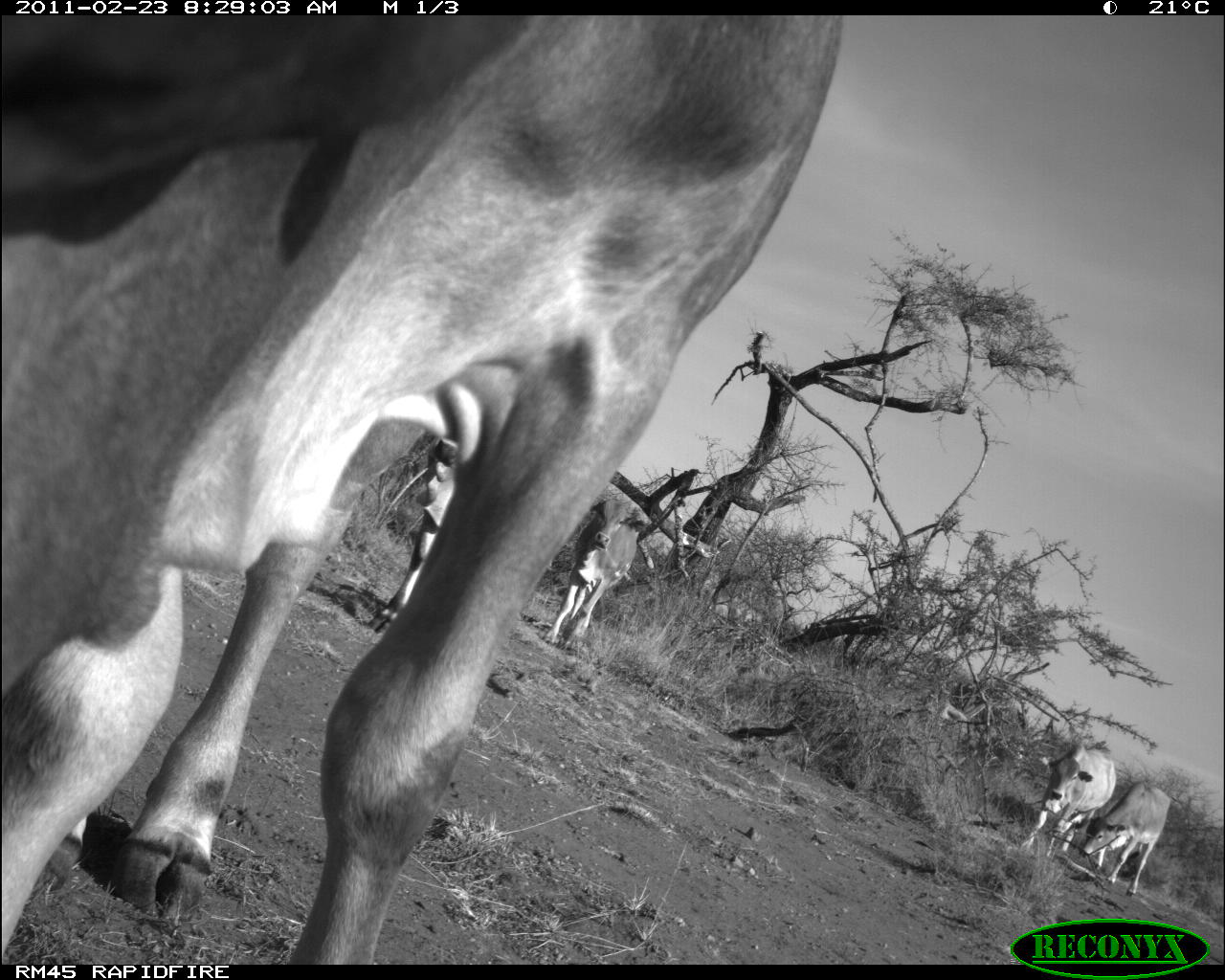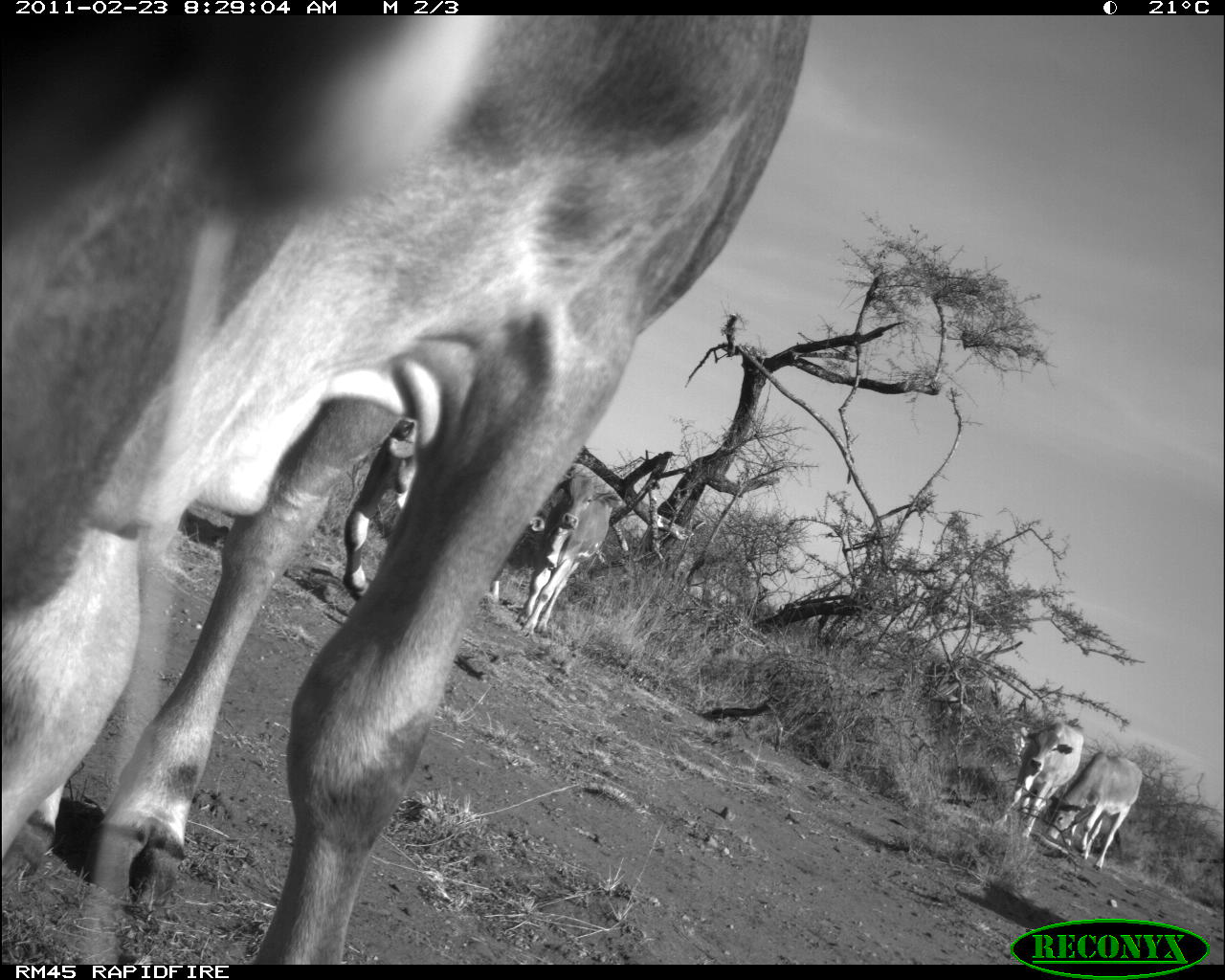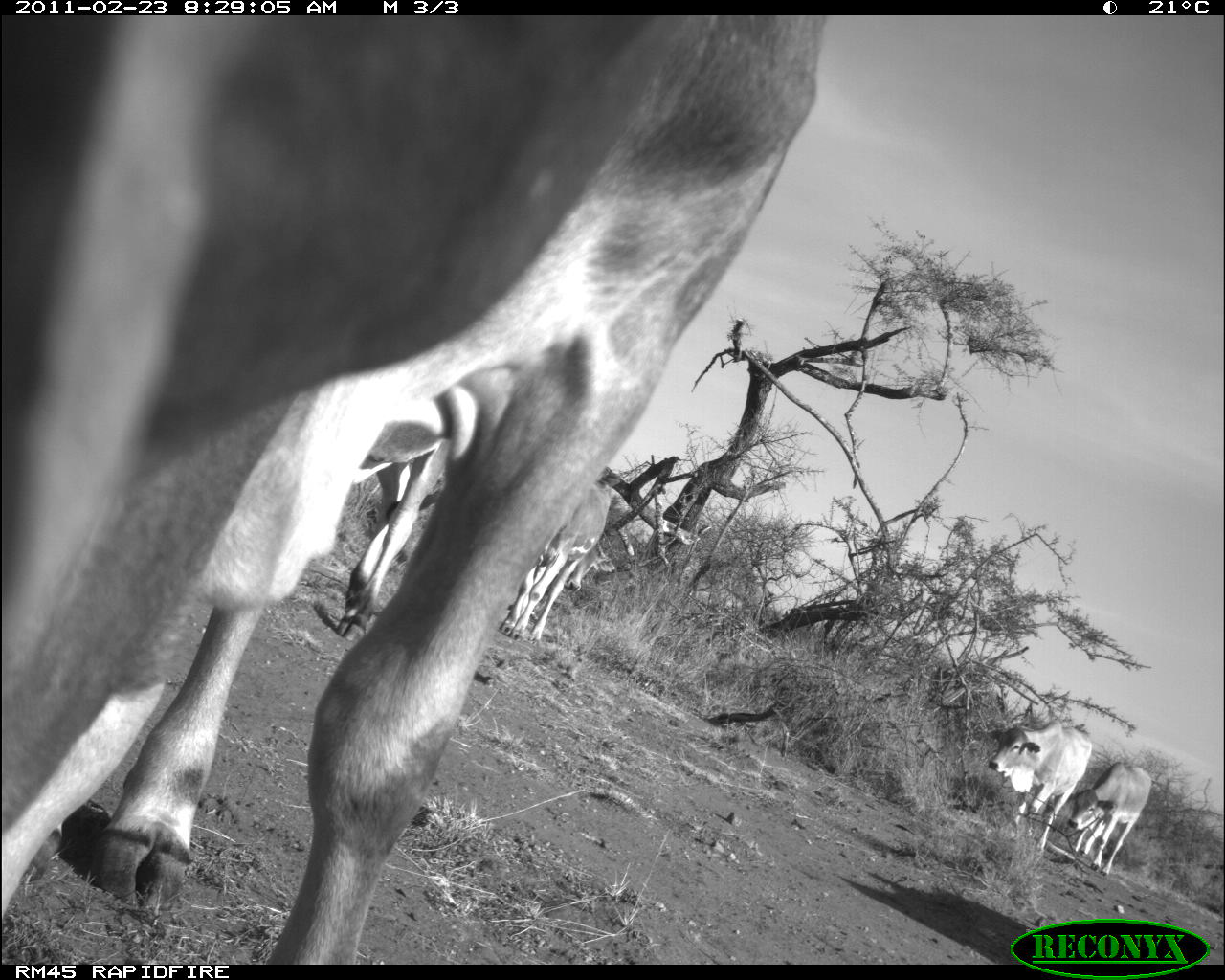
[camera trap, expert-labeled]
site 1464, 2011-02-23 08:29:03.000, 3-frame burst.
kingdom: Animalia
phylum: Chordata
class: Mammalia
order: Artiodactyla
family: Bovidae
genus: Bos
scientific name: Bos taurus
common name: domestic cattle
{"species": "Bos taurus (domestic cattle)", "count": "6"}